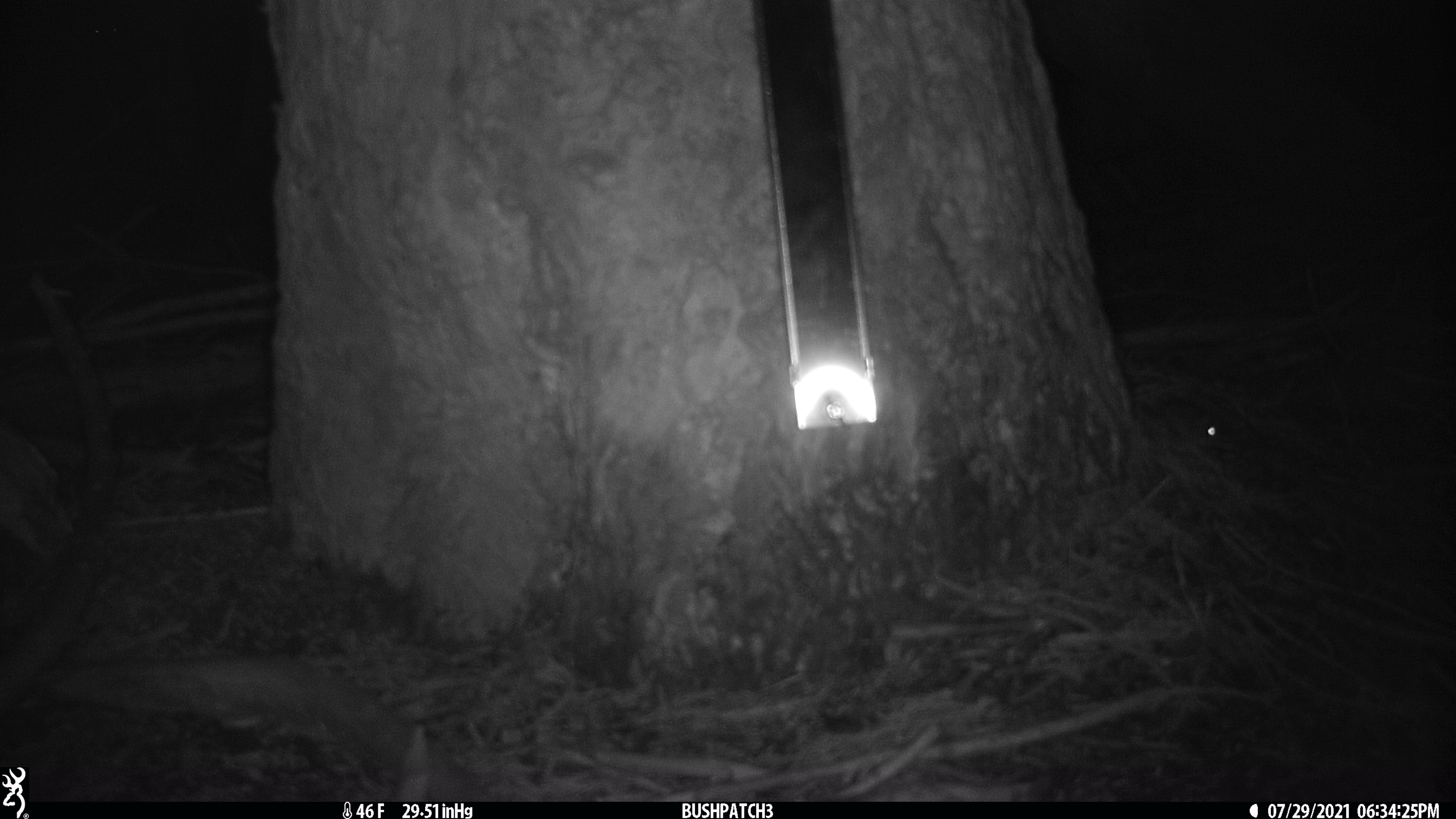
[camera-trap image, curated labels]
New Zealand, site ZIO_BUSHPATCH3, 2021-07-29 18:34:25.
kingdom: Animalia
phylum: Chordata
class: Mammalia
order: Rodentia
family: Muridae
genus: Mus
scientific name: Mus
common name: mouse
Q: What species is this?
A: Mouse (Mus).